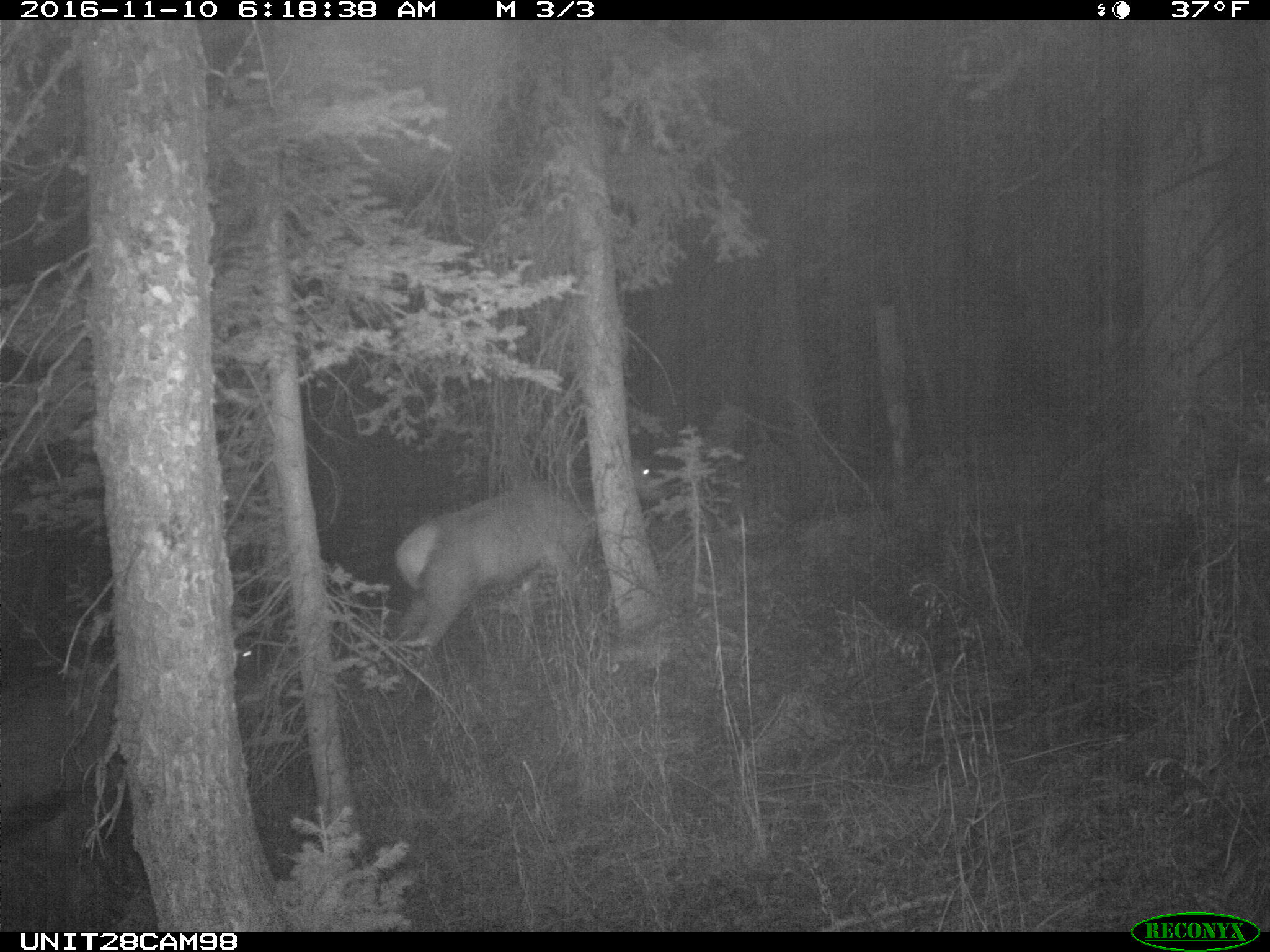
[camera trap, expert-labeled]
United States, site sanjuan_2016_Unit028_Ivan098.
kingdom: Animalia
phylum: Chordata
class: Mammalia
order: Artiodactyla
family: Cervidae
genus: Cervus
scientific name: Cervus elaphus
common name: red deer